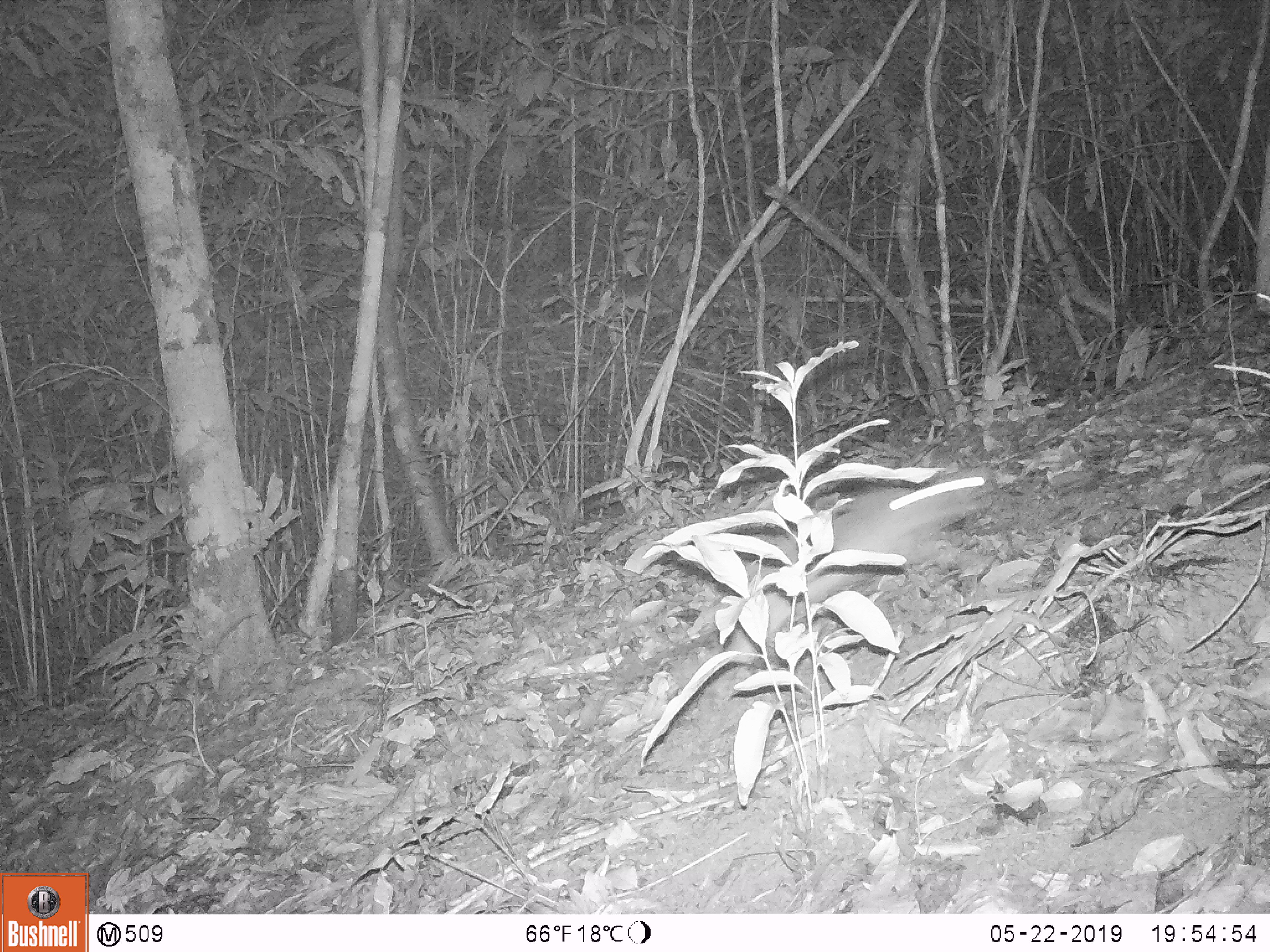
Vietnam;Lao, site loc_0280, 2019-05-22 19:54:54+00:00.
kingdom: Animalia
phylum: Chordata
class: Mammalia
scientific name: Mammalia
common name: mammal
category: unidentified small mammal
Unidentified small mammal (mammal) (Mammalia). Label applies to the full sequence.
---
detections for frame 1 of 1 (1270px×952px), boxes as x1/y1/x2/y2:
unidentified small mammal: 725/463/994/663